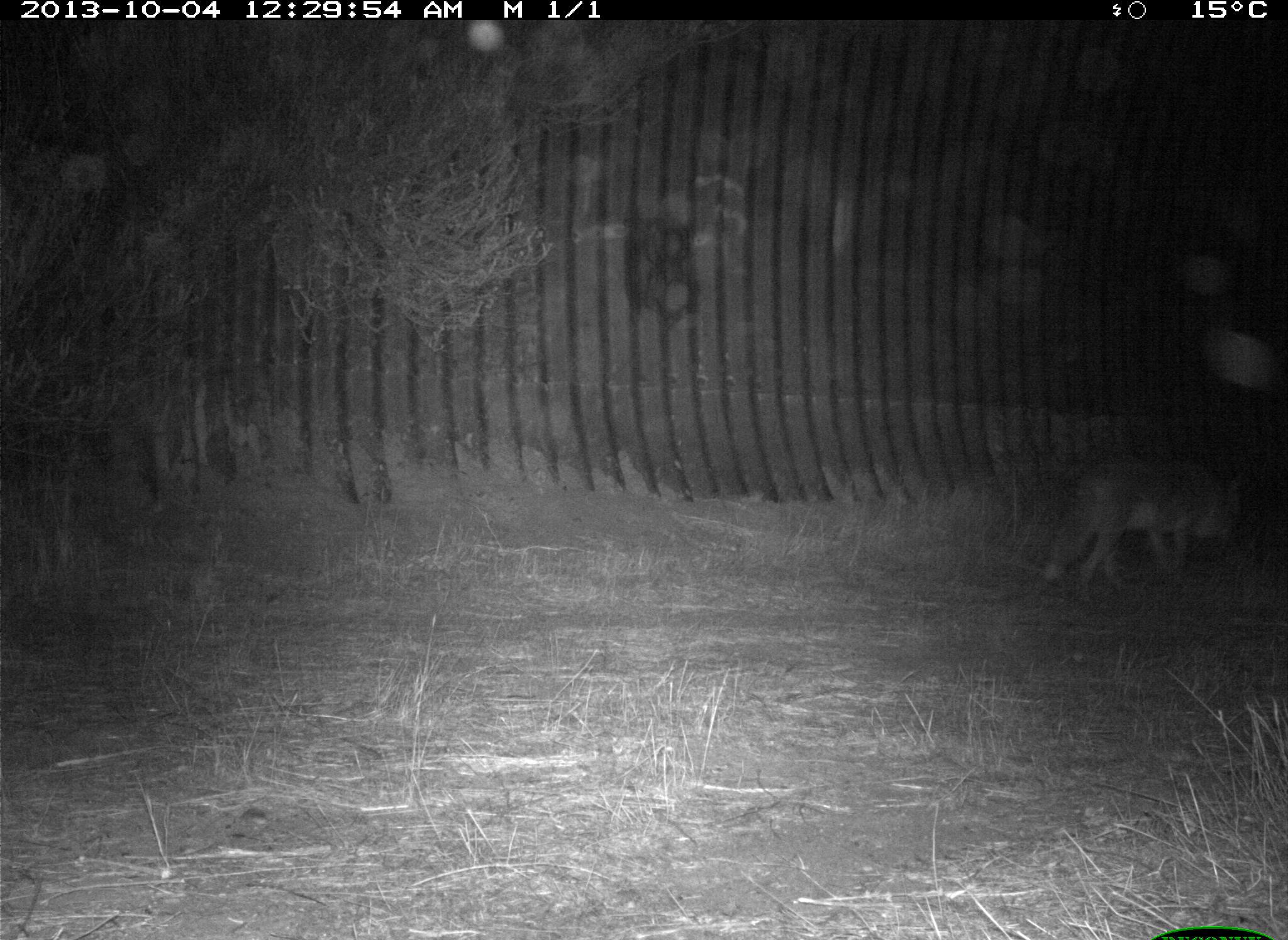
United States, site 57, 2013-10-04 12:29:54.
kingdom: Animalia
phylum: Chordata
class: Mammalia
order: Carnivora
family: Canidae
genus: Canis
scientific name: Canis latrans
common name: coyote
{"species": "coyote (Canis latrans)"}